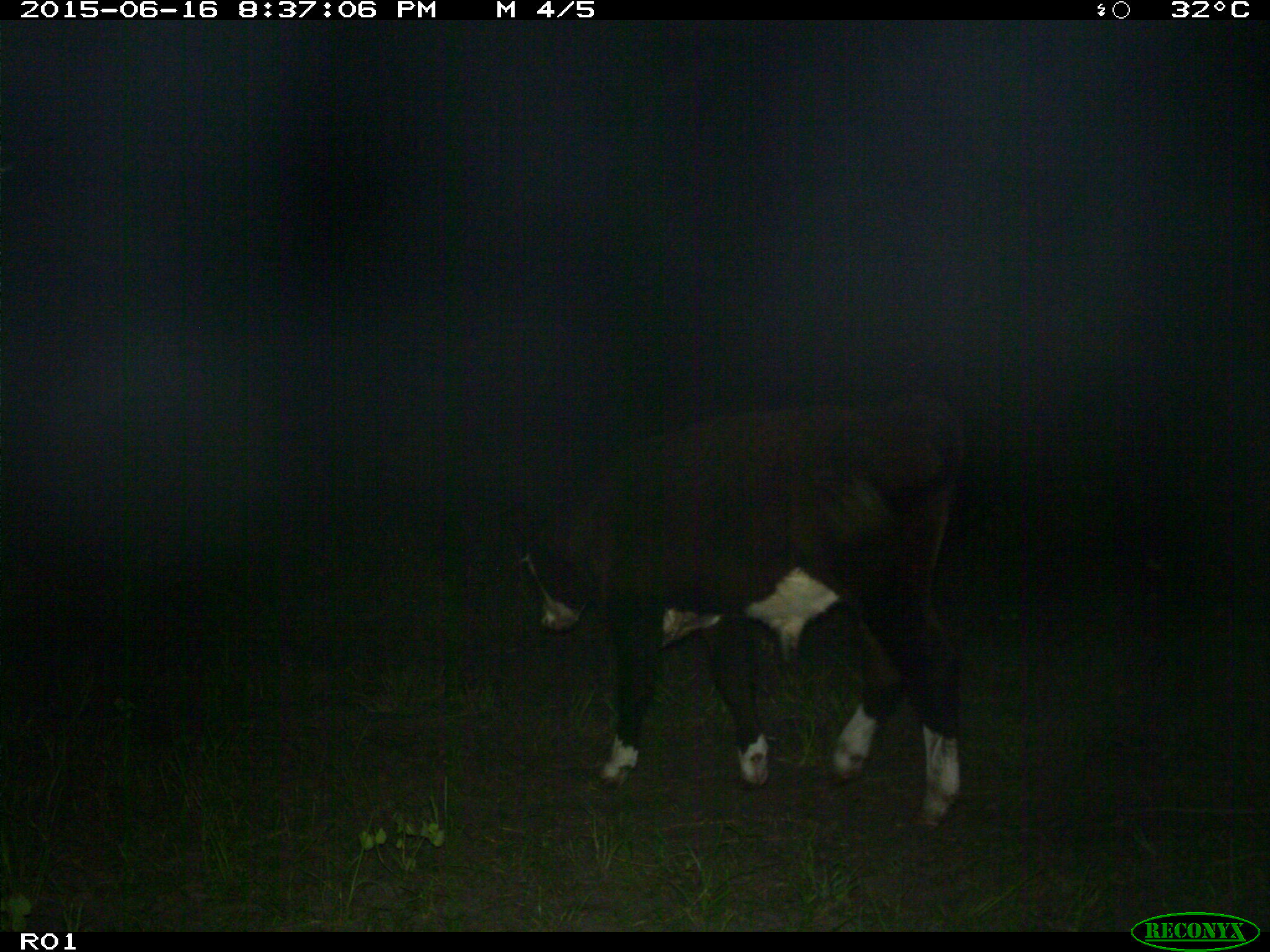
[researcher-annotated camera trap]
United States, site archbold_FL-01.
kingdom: Animalia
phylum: Chordata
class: Mammalia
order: Artiodactyla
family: Bovidae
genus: Bos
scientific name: Bos taurus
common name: domestic cow